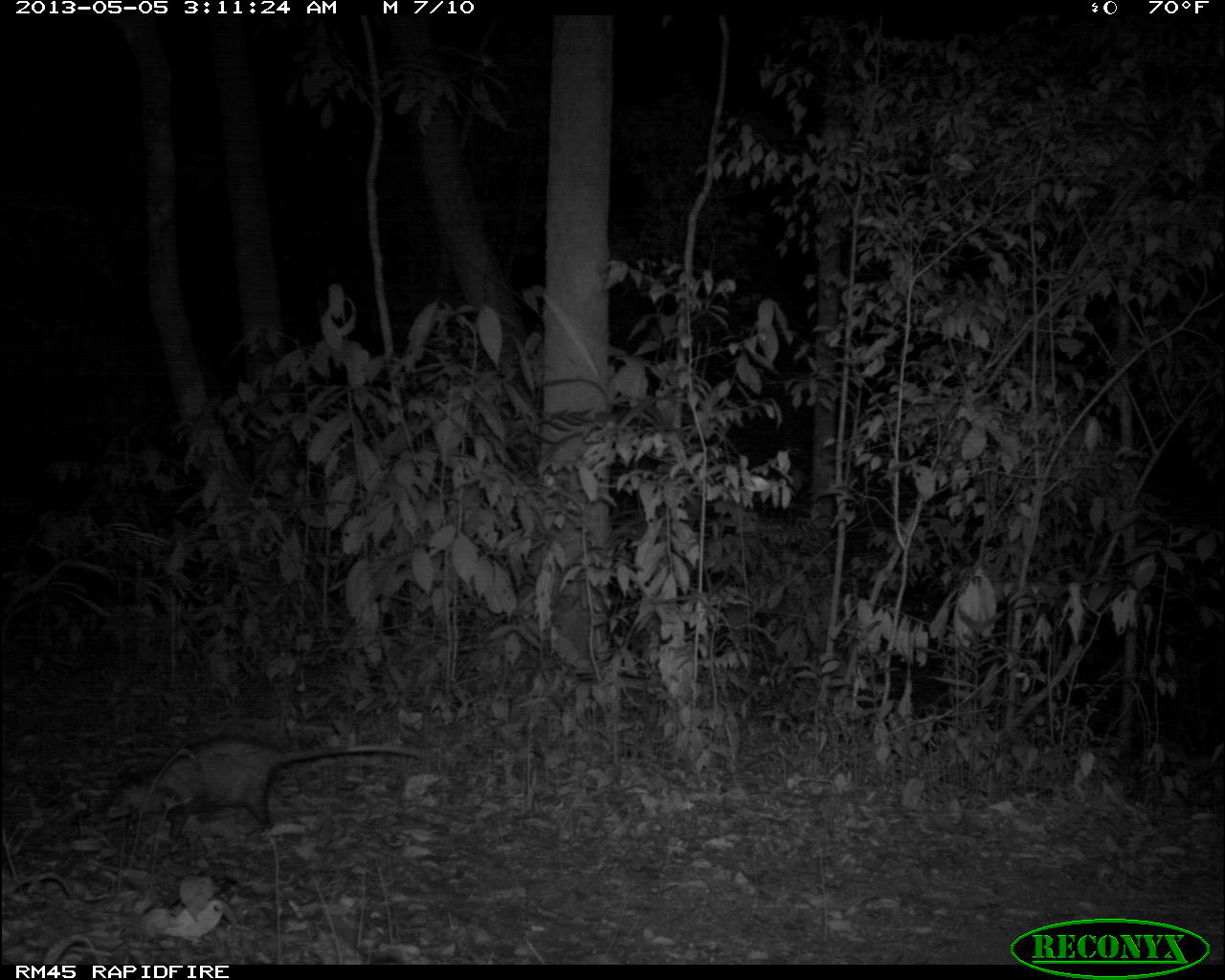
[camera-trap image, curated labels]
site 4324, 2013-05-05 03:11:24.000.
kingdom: Animalia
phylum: Chordata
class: Mammalia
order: Didelphimorphia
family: Didelphidae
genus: Didelphis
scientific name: Didelphis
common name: american opossums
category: didelphis sp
Didelphis sp (american opossums) (Didelphis), count 1.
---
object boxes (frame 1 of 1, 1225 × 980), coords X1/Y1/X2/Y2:
didelphis sp: 99/734/423/845